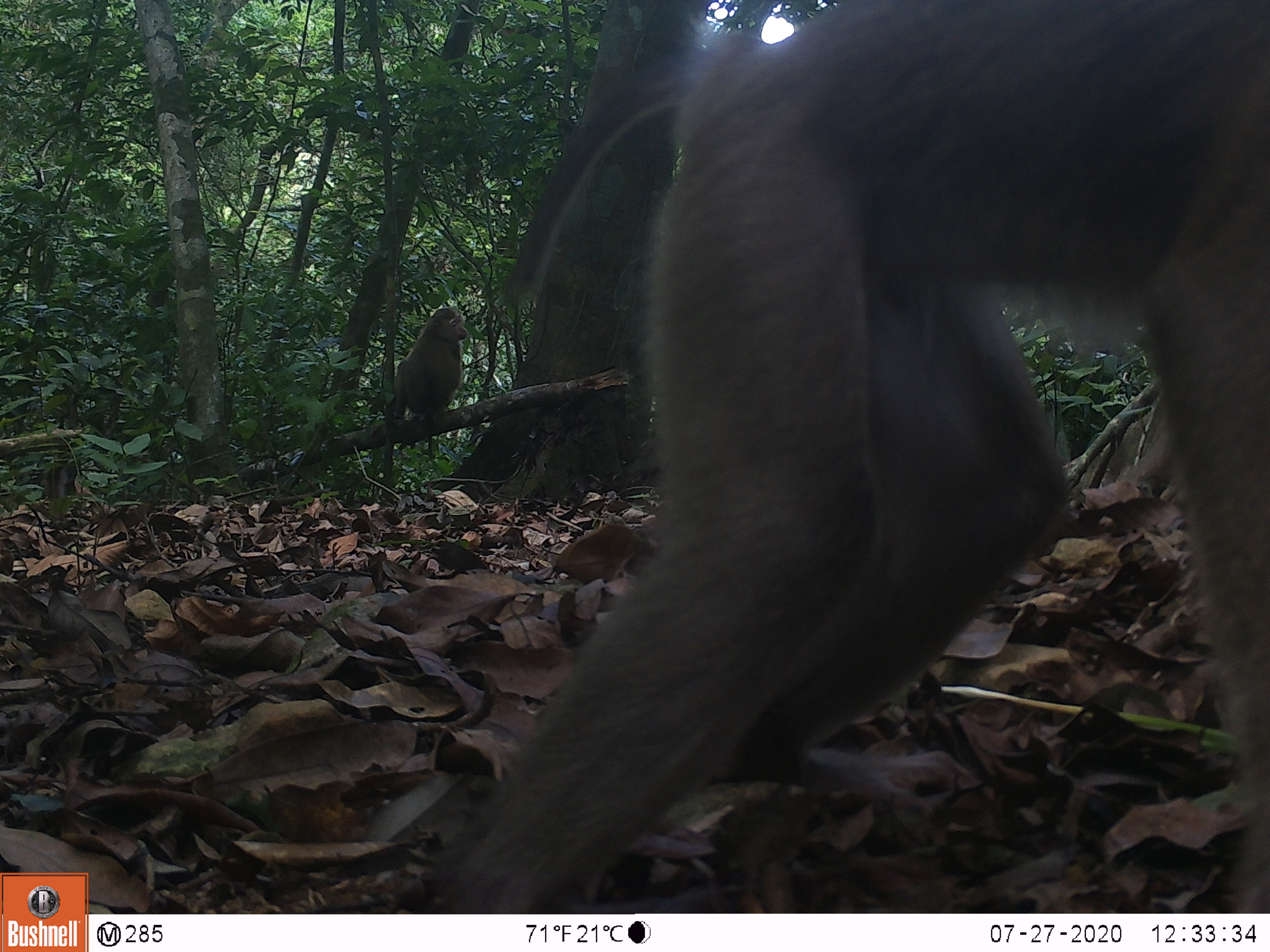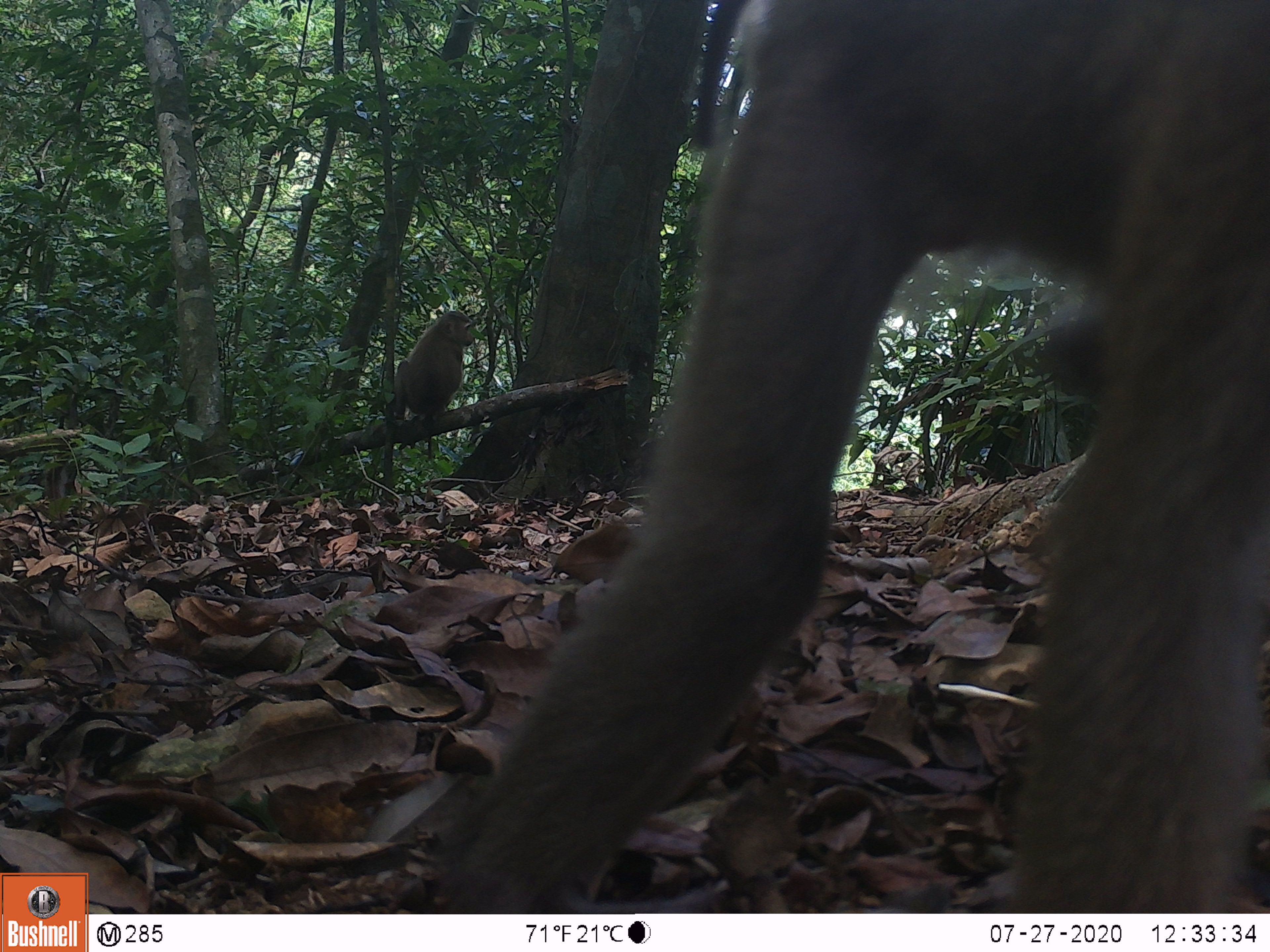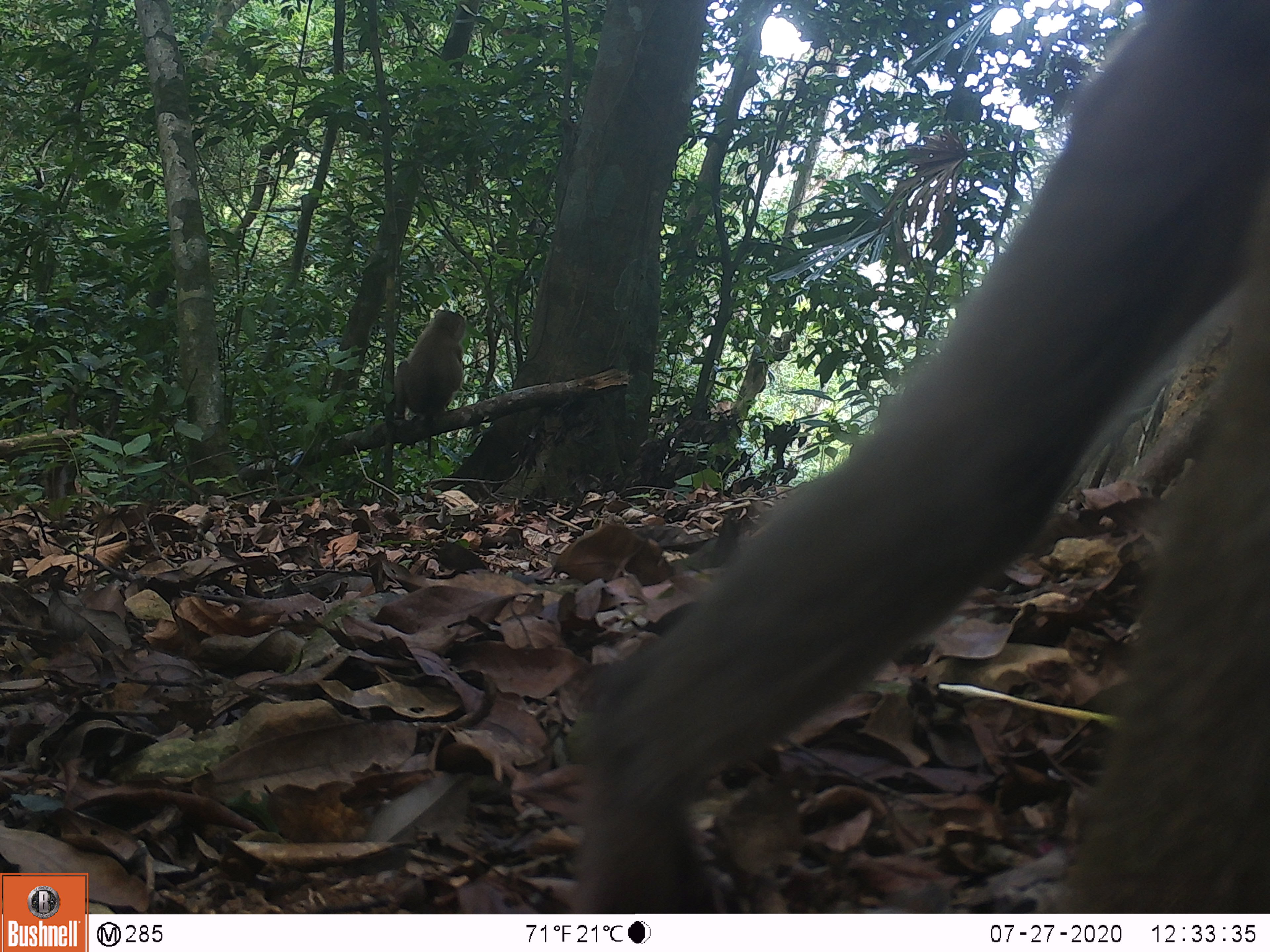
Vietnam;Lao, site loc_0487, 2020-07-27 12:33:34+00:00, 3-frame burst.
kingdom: Animalia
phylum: Chordata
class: Mammalia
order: Primates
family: Cercopithecidae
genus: Macaca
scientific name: Macaca nemestrina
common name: pig-tailed macaque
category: pig tailed macaque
Pig tailed macaque (pig-tailed macaque) (Macaca nemestrina). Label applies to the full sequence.